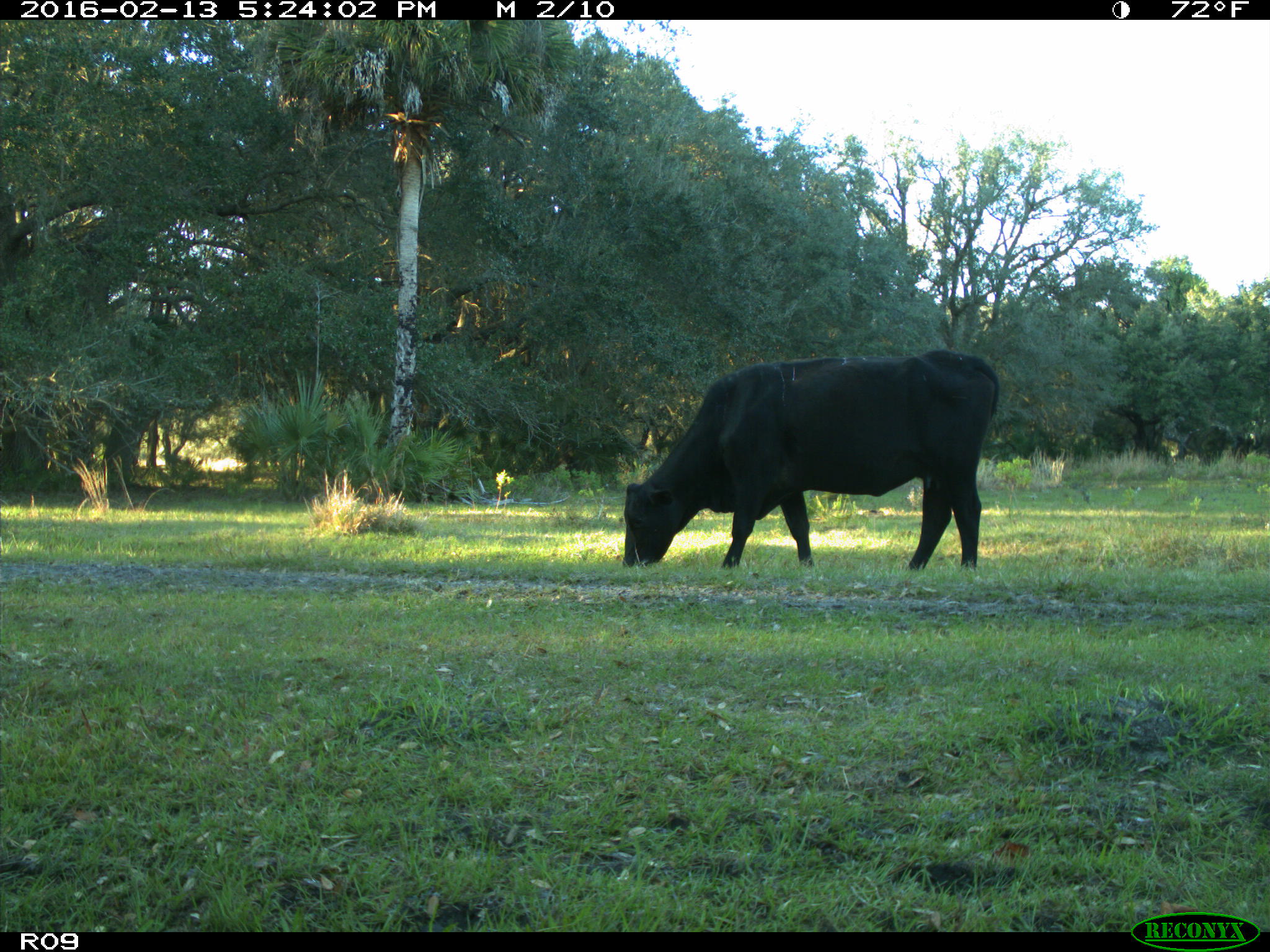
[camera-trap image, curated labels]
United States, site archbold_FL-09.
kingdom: Animalia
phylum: Chordata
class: Mammalia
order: Artiodactyla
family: Bovidae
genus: Bos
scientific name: Bos taurus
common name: domestic cow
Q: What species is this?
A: Bos taurus (domestic cow).